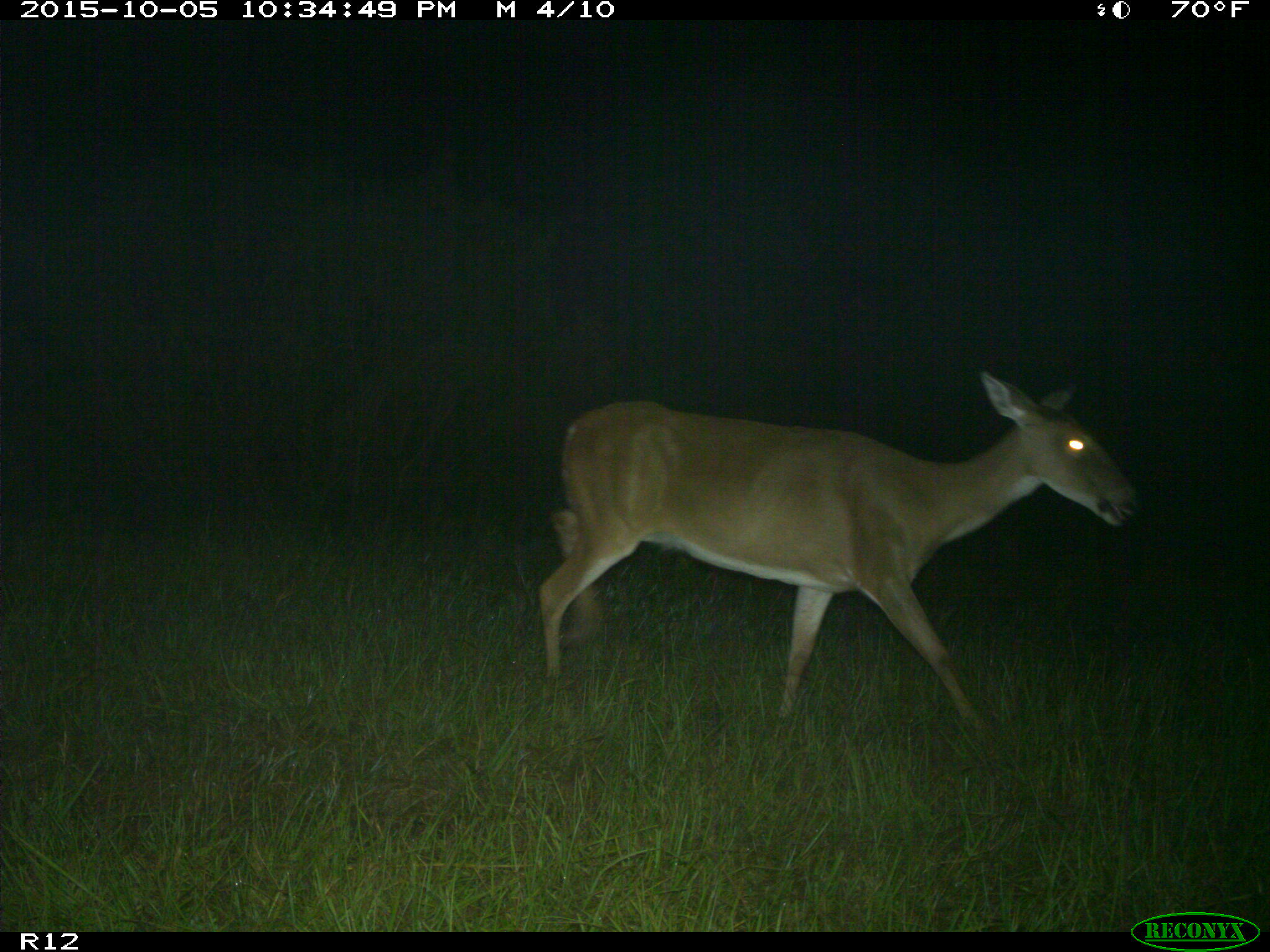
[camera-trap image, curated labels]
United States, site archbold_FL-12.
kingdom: Animalia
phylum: Chordata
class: Mammalia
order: Artiodactyla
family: Cervidae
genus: Odocoileus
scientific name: Odocoileus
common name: deer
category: unidentified deer